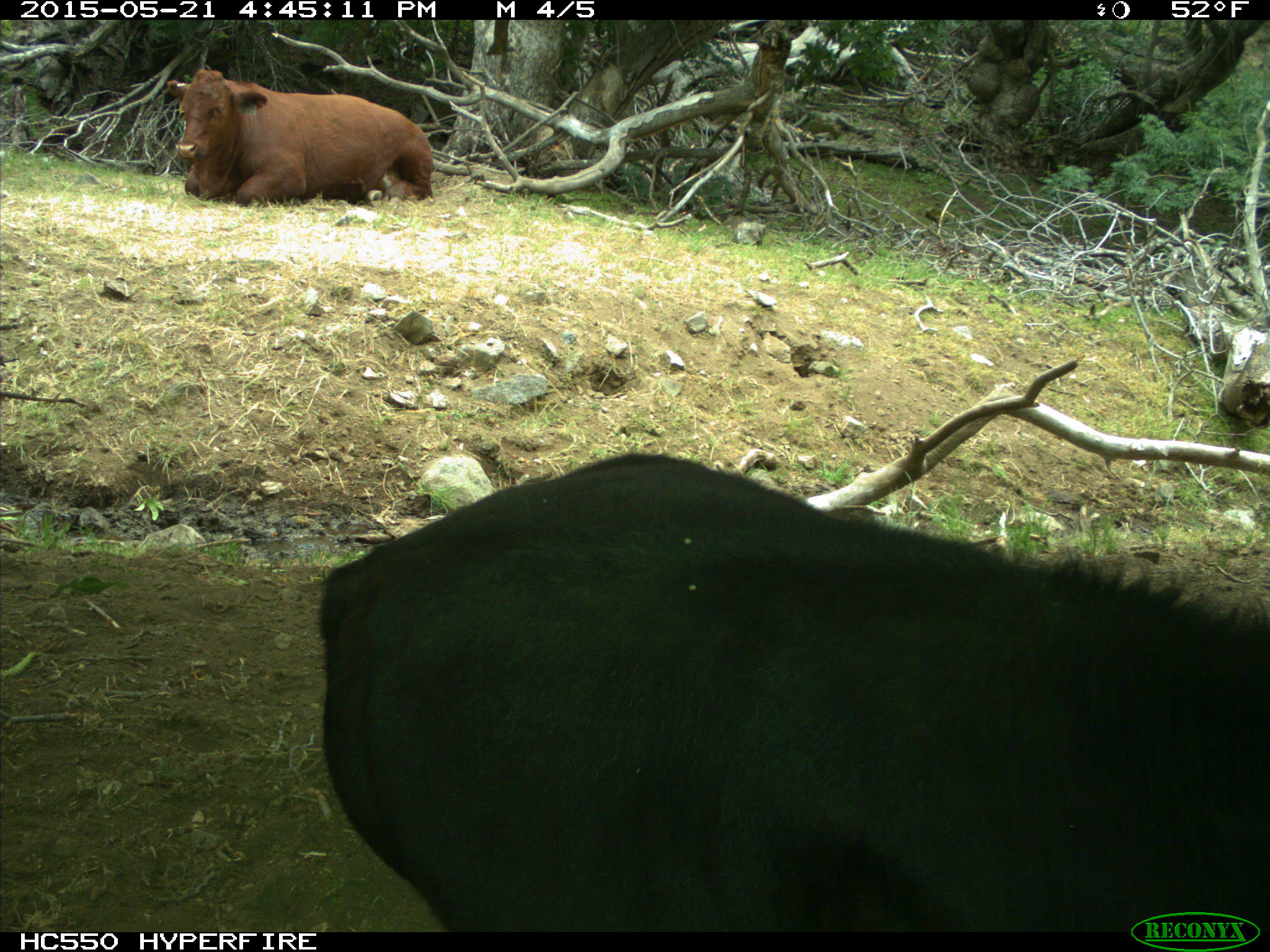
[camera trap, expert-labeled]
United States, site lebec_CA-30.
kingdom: Animalia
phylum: Chordata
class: Mammalia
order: Artiodactyla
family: Bovidae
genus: Bos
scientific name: Bos taurus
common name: domestic cow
Bos taurus (domestic cow).